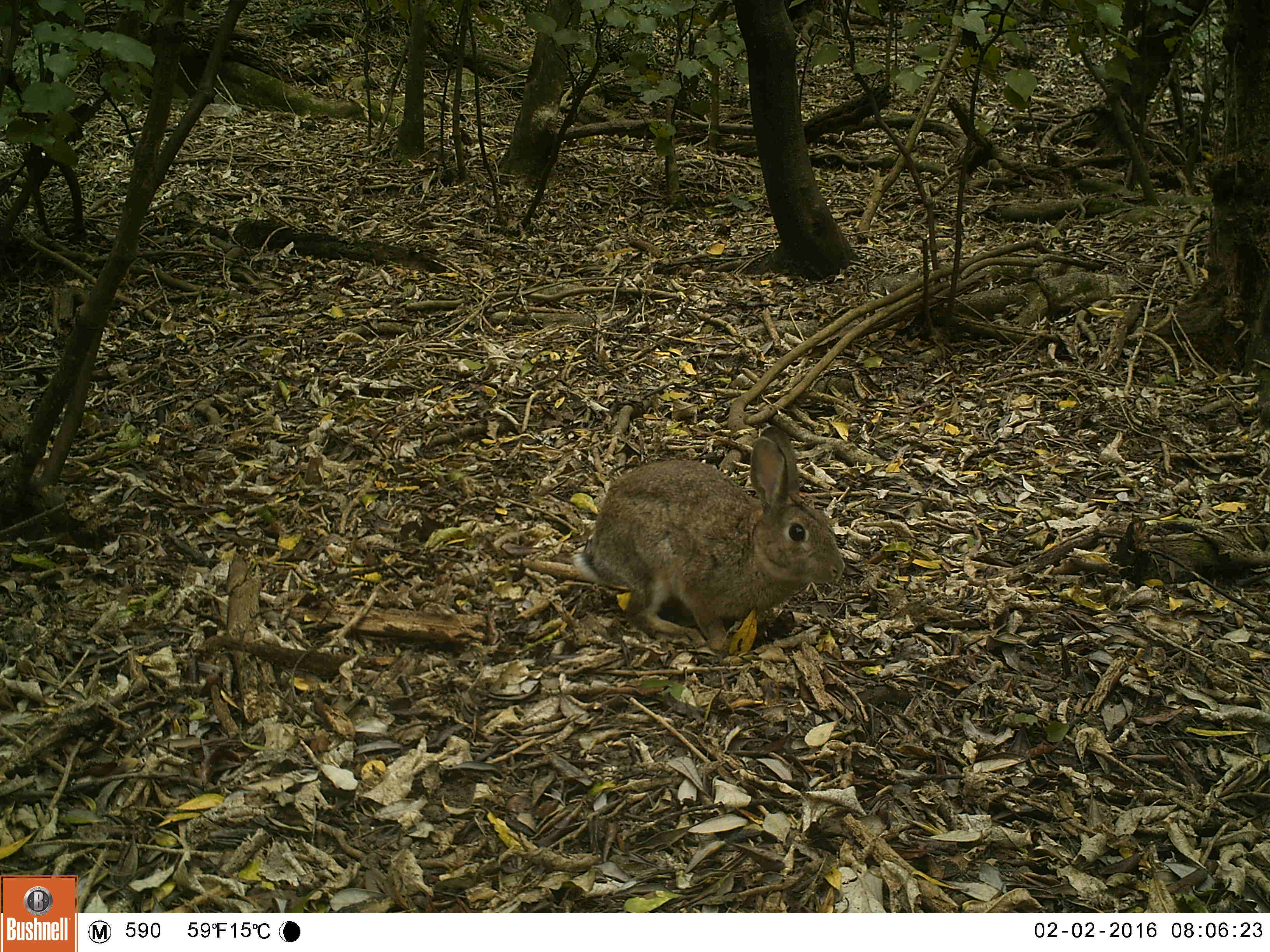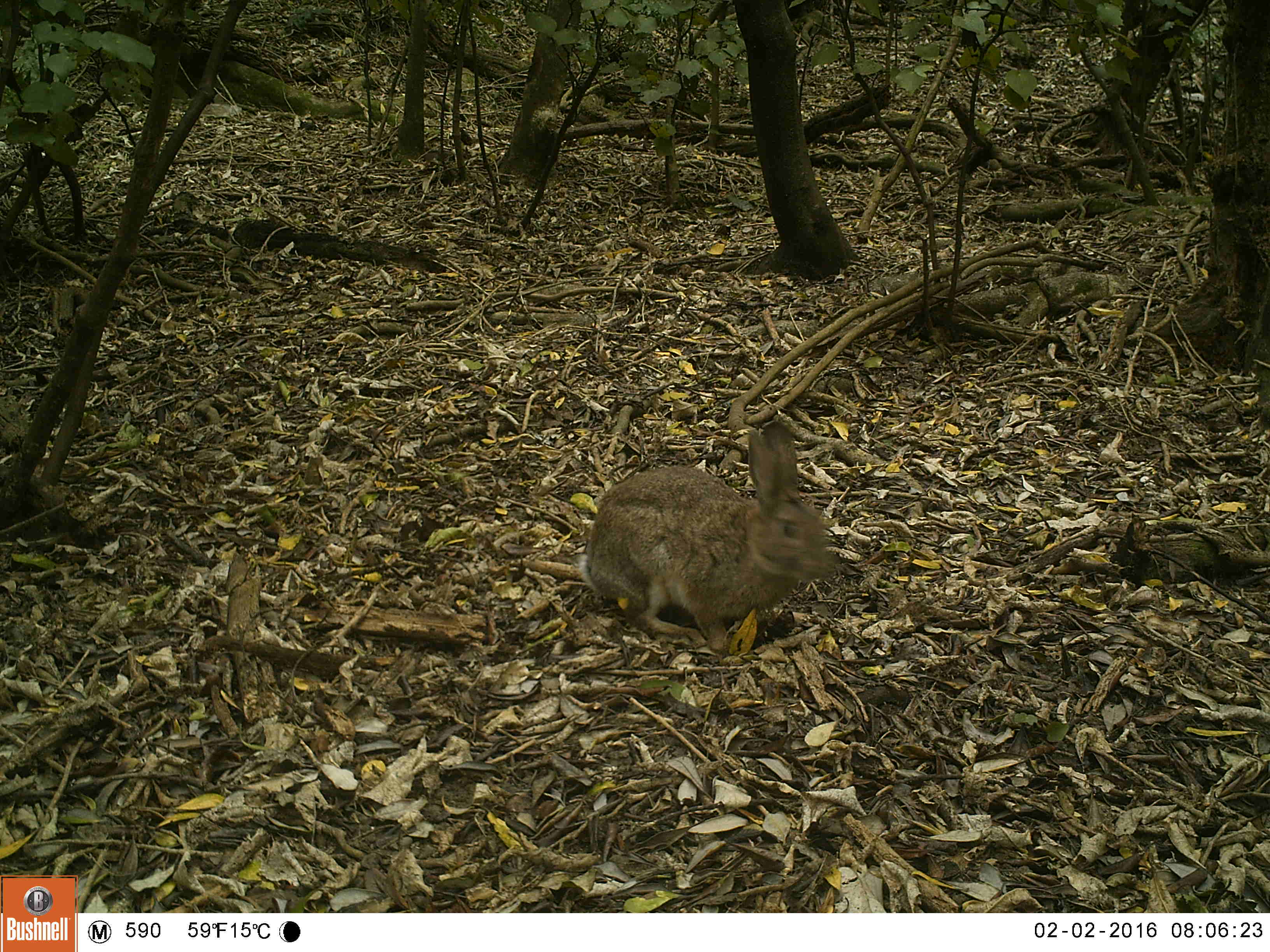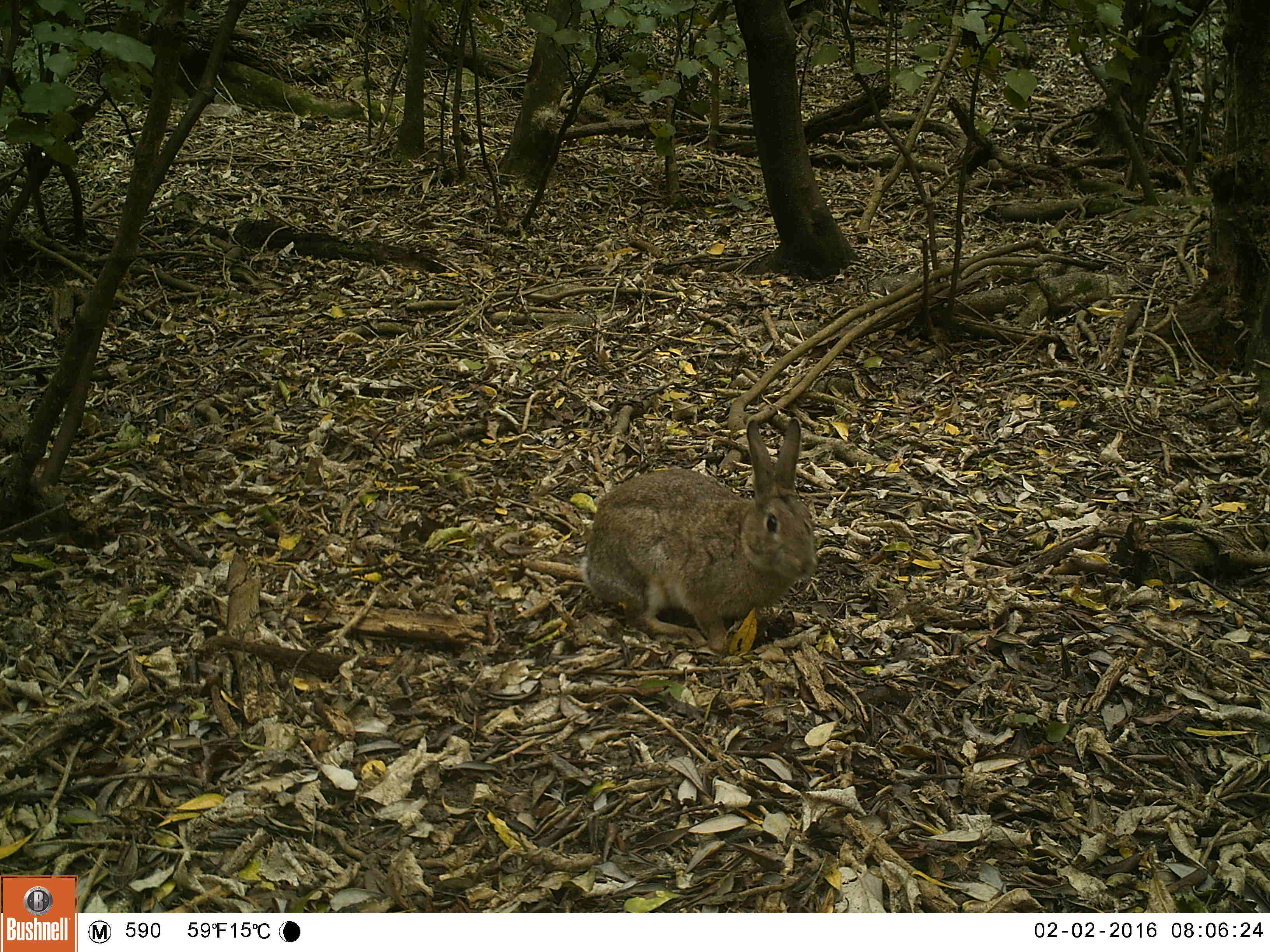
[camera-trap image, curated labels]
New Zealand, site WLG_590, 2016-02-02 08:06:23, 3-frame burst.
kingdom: Animalia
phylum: Chordata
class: Mammalia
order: Lagomorpha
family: Leporidae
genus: Oryctolagus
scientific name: Oryctolagus cuniculus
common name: european rabbit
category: rabbit